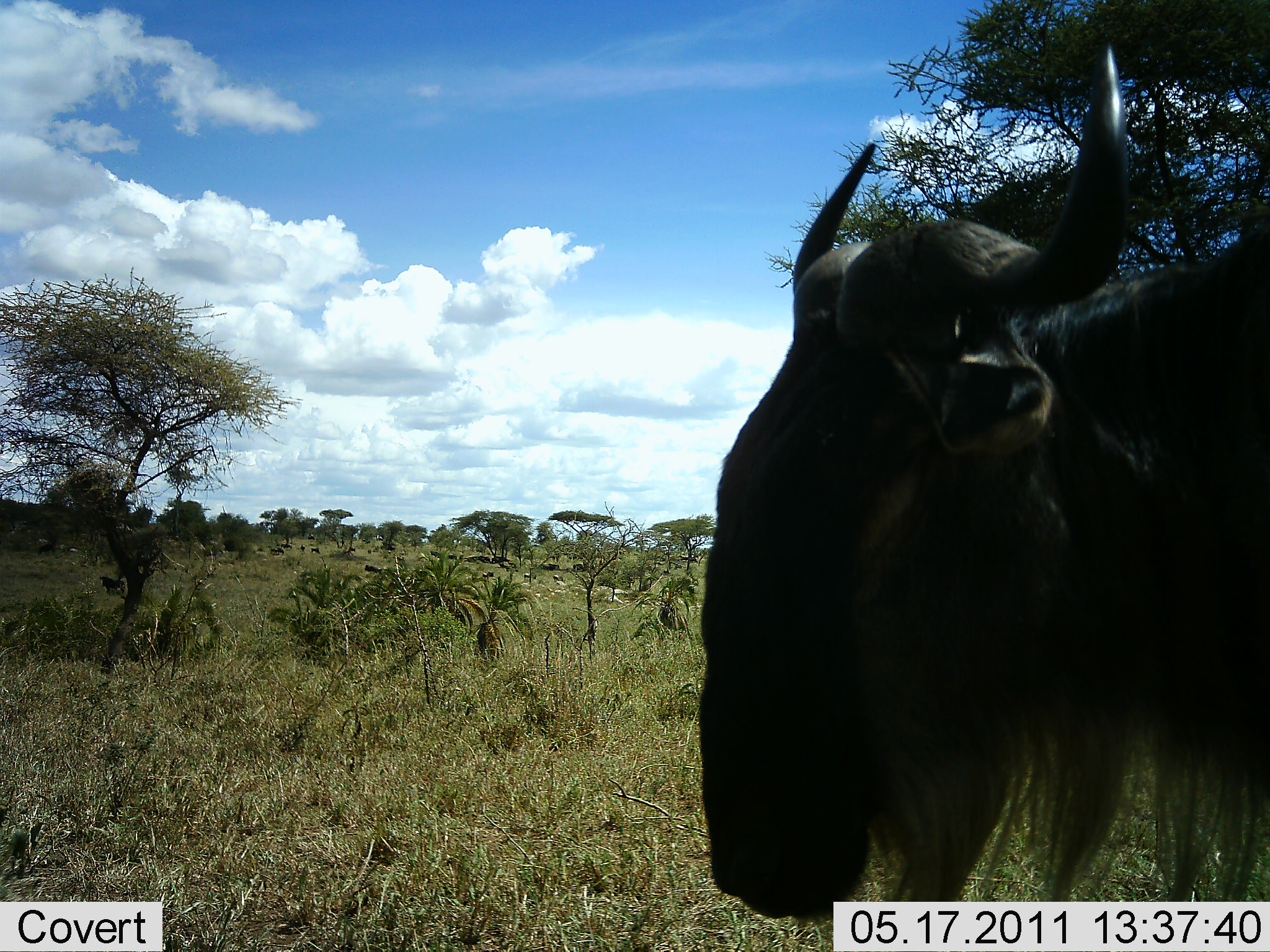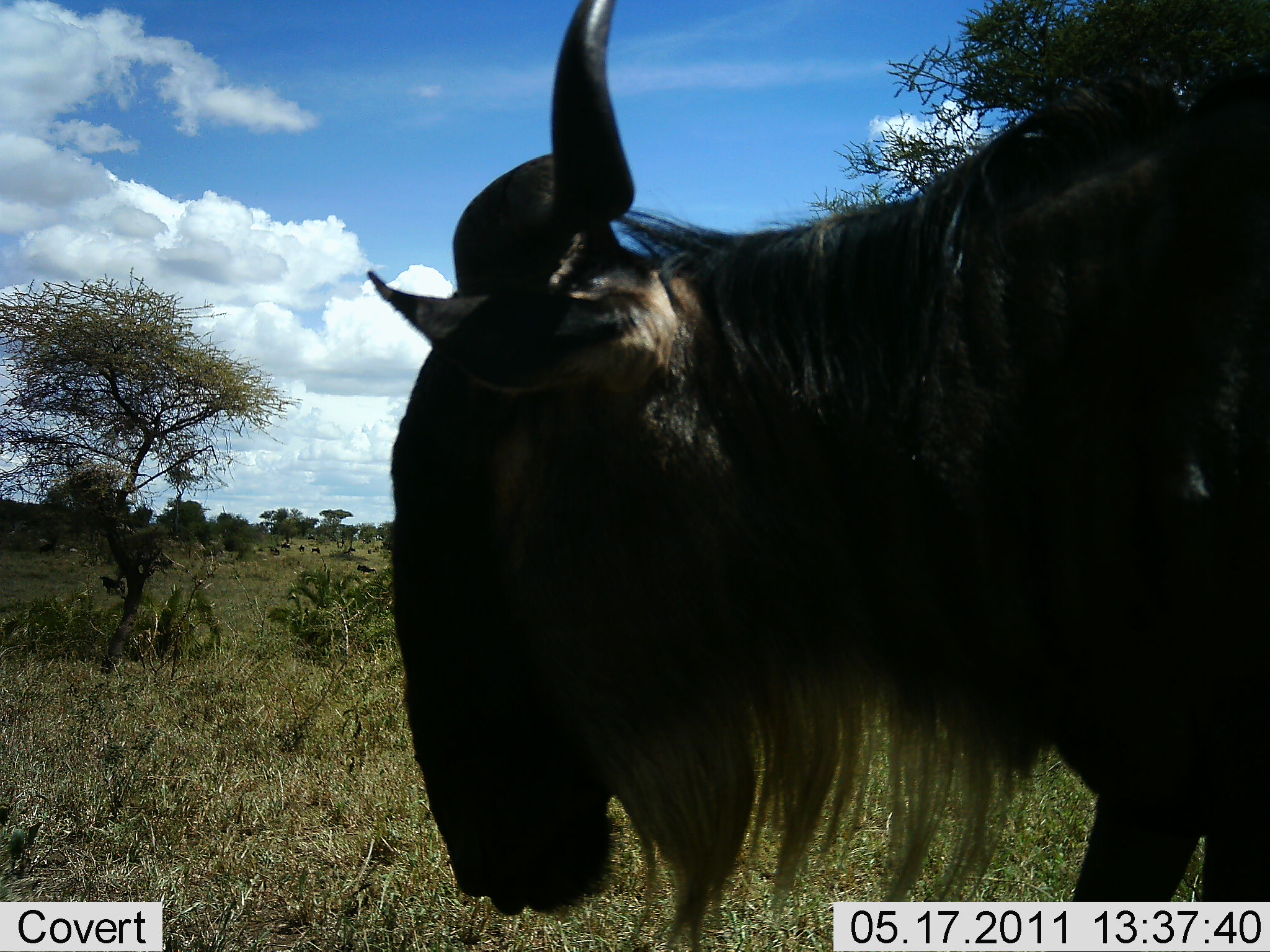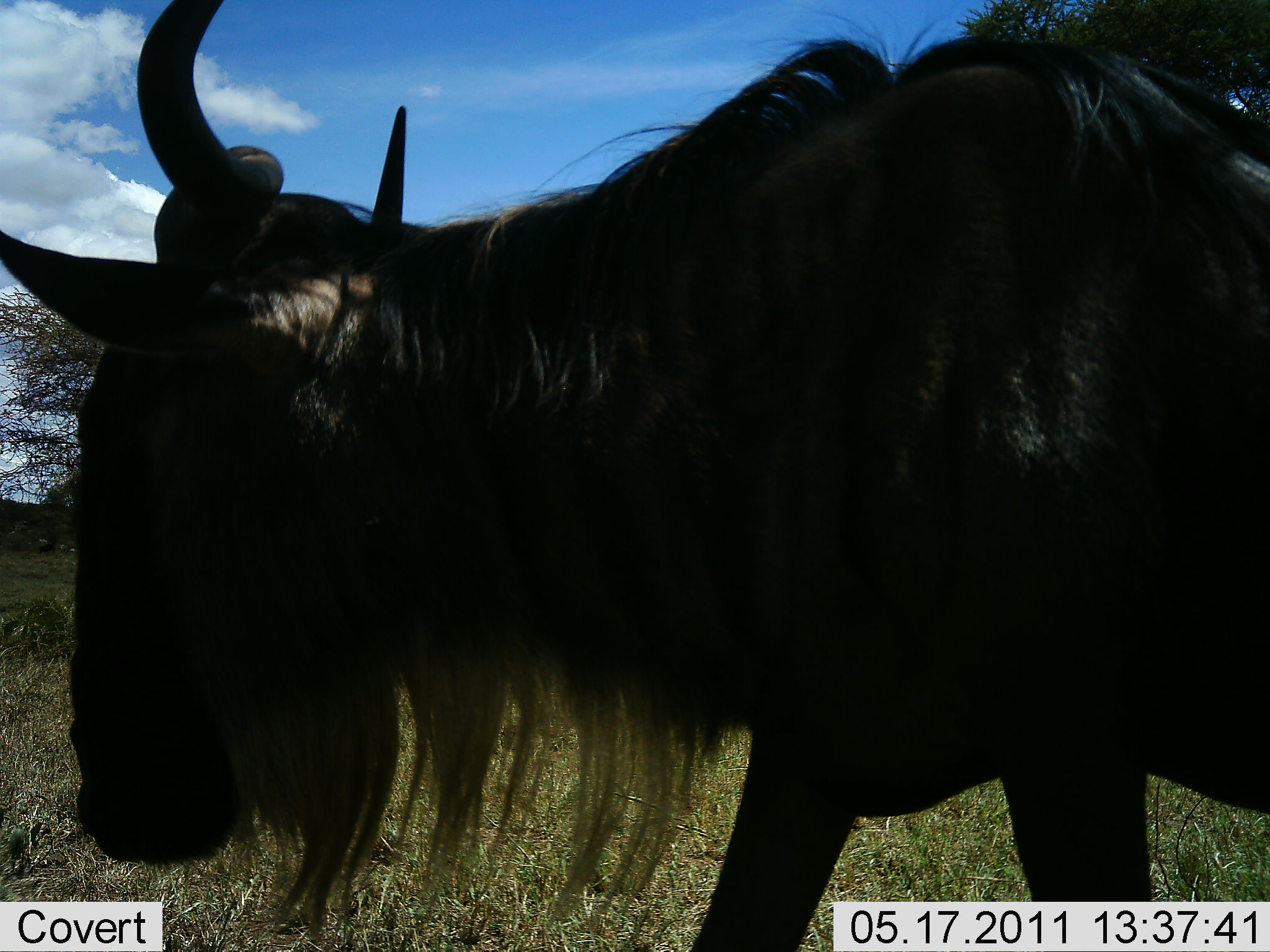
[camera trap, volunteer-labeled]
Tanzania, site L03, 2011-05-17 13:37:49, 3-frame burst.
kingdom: Animalia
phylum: Chordata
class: Mammalia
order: Artiodactyla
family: Bovidae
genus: Connochaetes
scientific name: Connochaetes taurinus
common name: blue wildebeest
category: wildebeest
Wildebeest (blue wildebeest) (Connochaetes taurinus), count 1. Behavior (volunteer vote fractions): standing 30%, resting 0%, moving 70%, interacting 0%. Young present (vote fraction): 0%. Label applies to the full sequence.